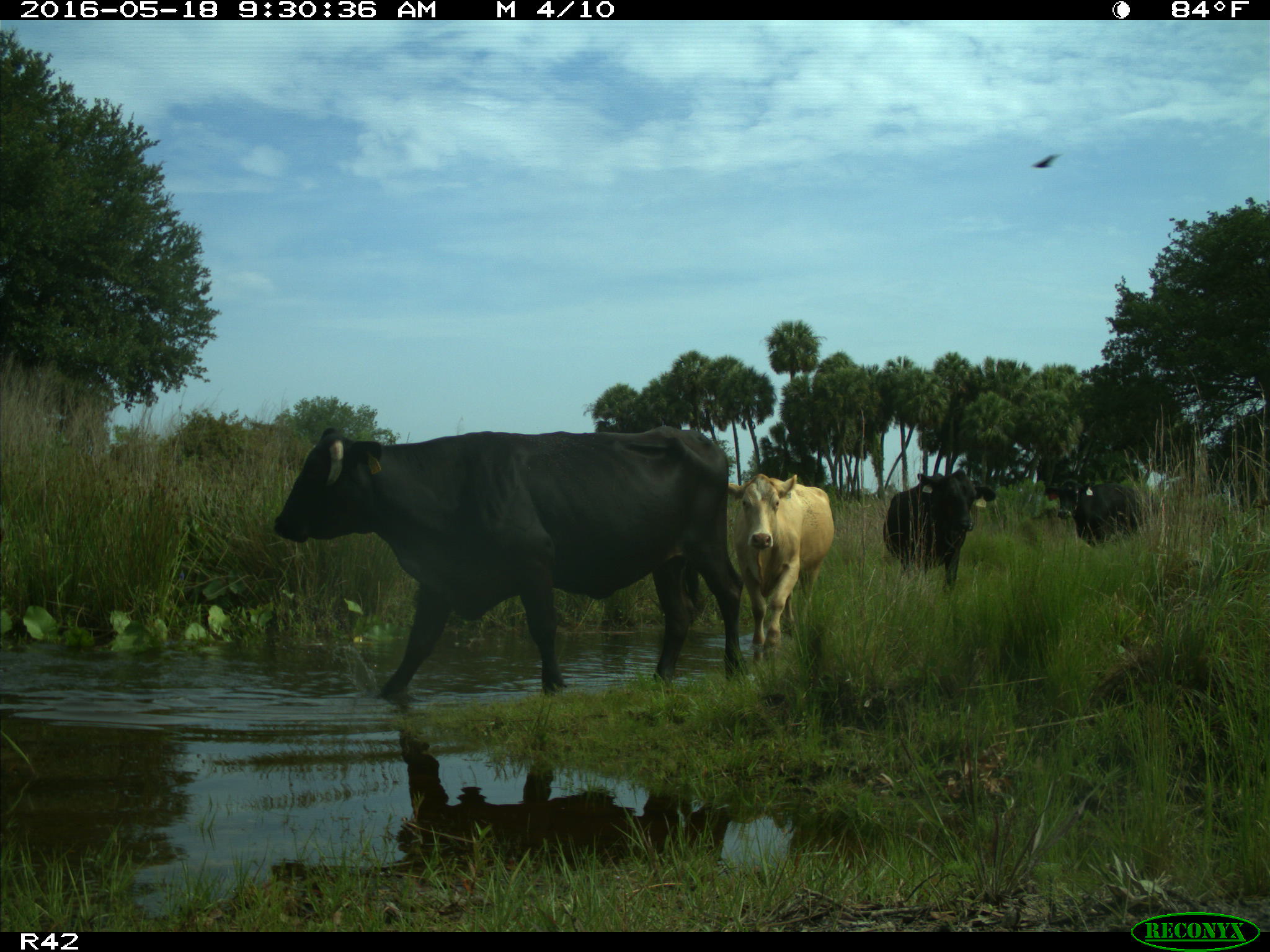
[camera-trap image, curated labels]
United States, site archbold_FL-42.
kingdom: Animalia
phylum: Chordata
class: Mammalia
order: Artiodactyla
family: Bovidae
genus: Bos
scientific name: Bos taurus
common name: domestic cow